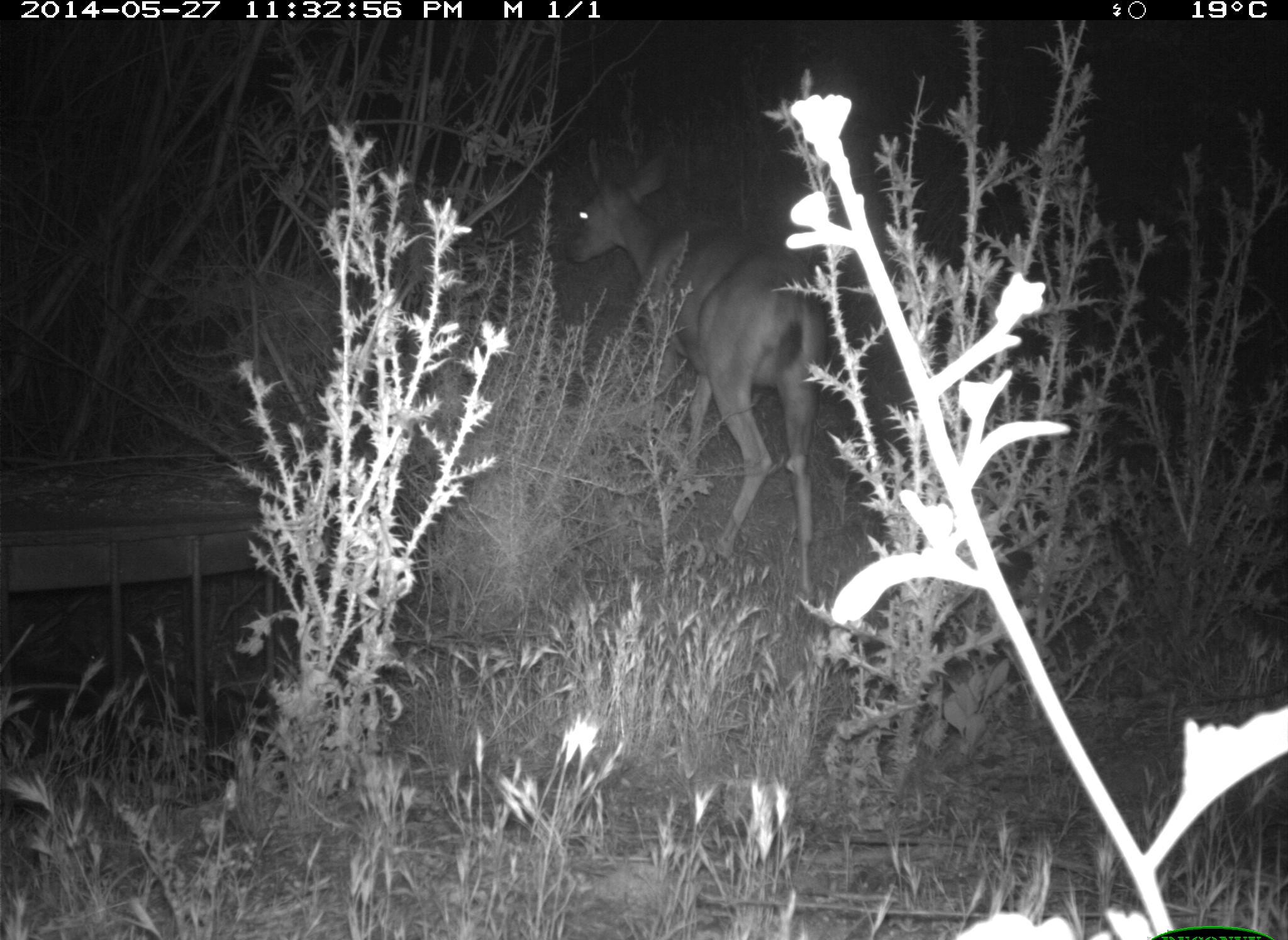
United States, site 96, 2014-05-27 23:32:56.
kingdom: Animalia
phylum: Chordata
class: Mammalia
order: Artiodactyla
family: Cervidae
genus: Odocoileus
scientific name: Odocoileus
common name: deer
Deer (Odocoileus).